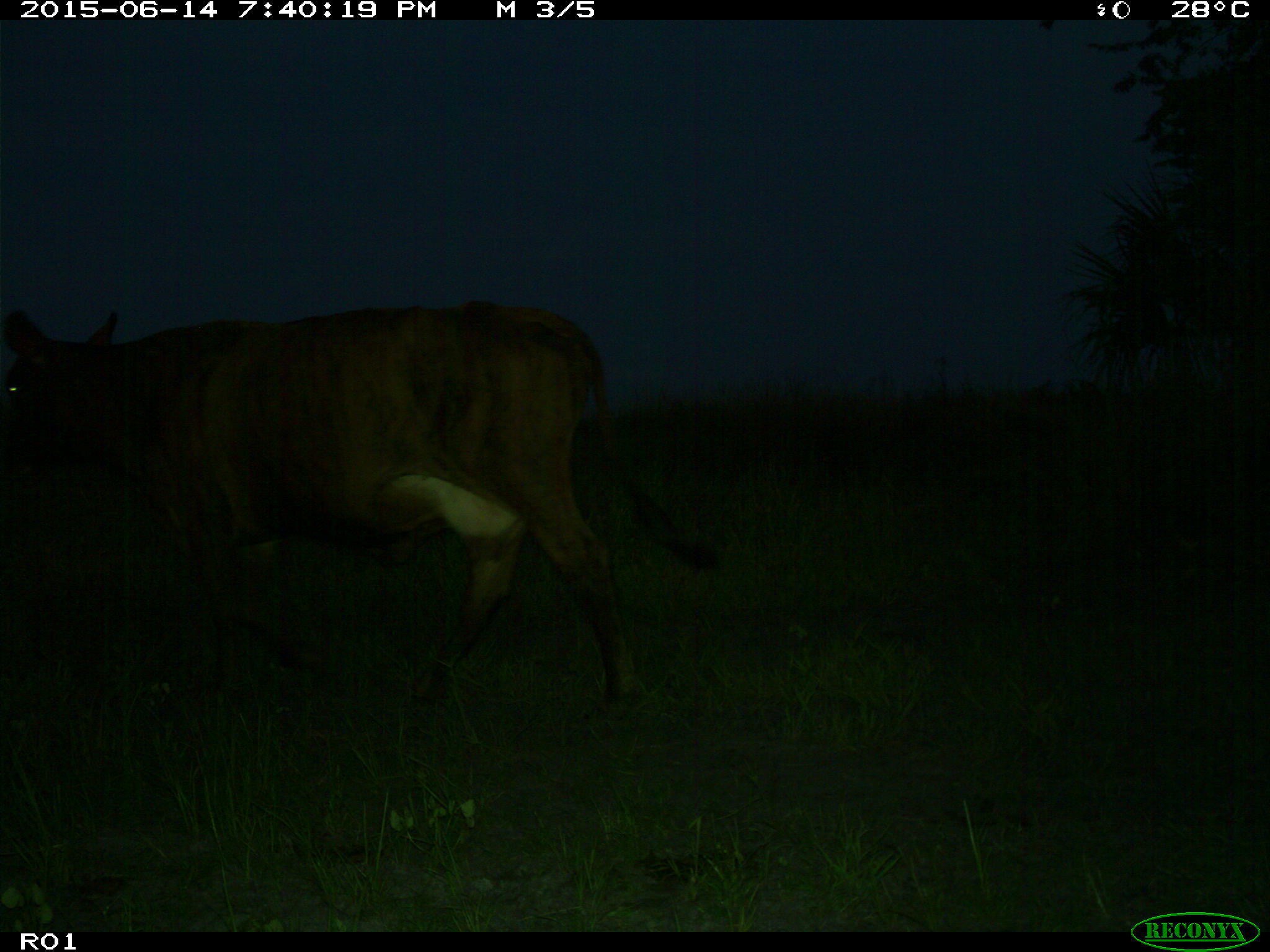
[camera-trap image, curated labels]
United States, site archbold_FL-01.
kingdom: Animalia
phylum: Chordata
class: Mammalia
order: Artiodactyla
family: Bovidae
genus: Bos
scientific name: Bos taurus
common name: domestic cow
Bos taurus (domestic cow).